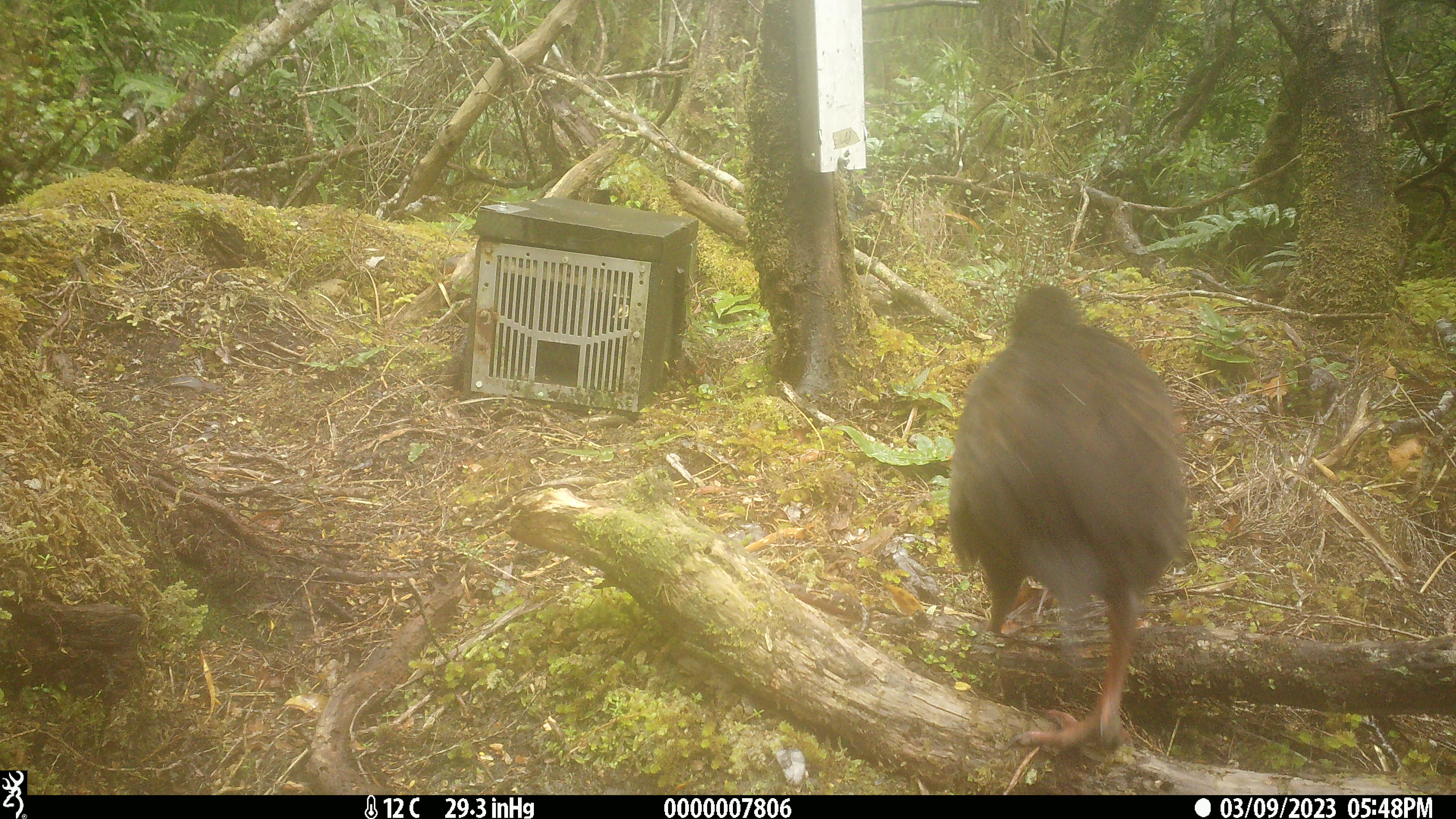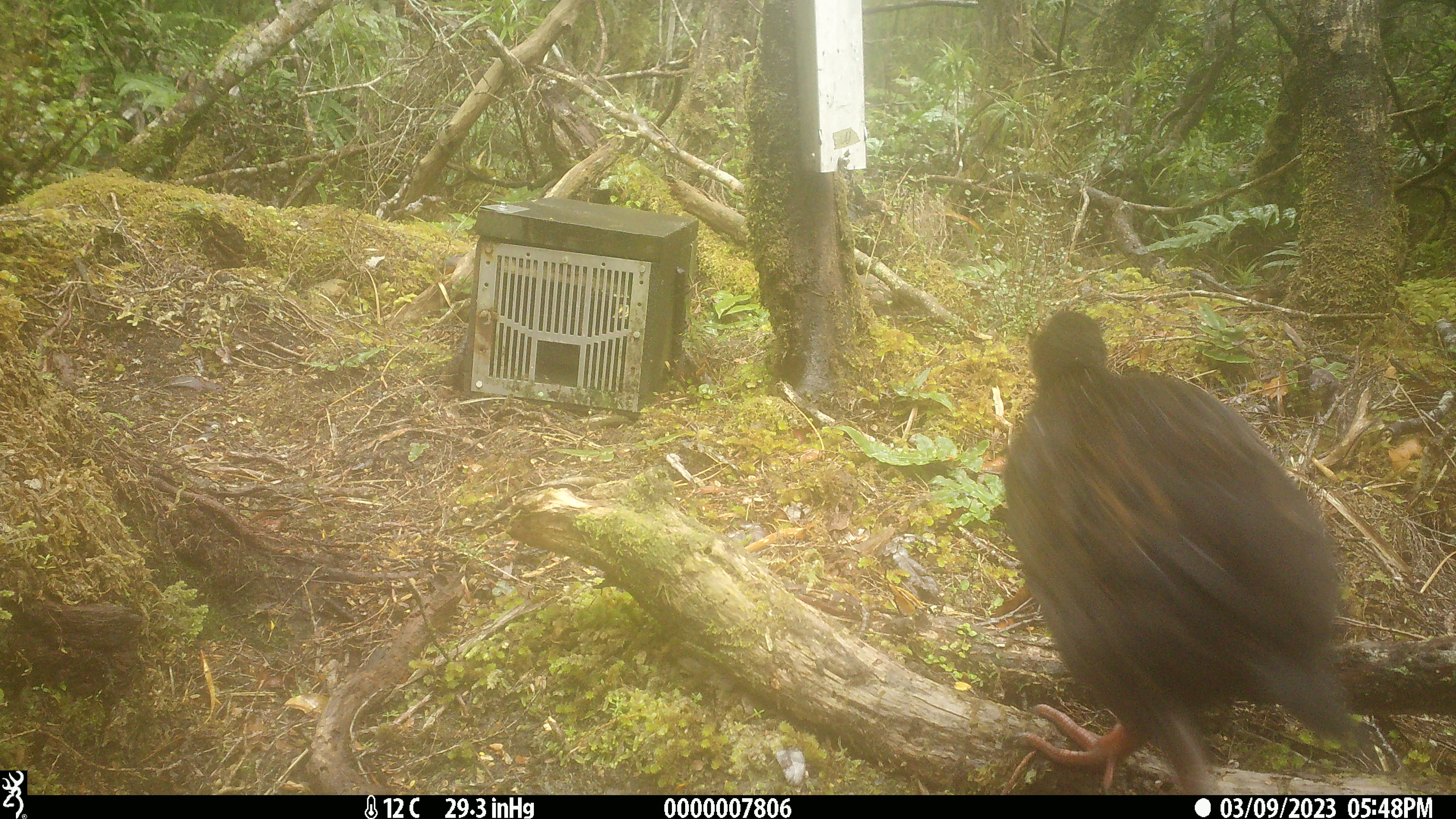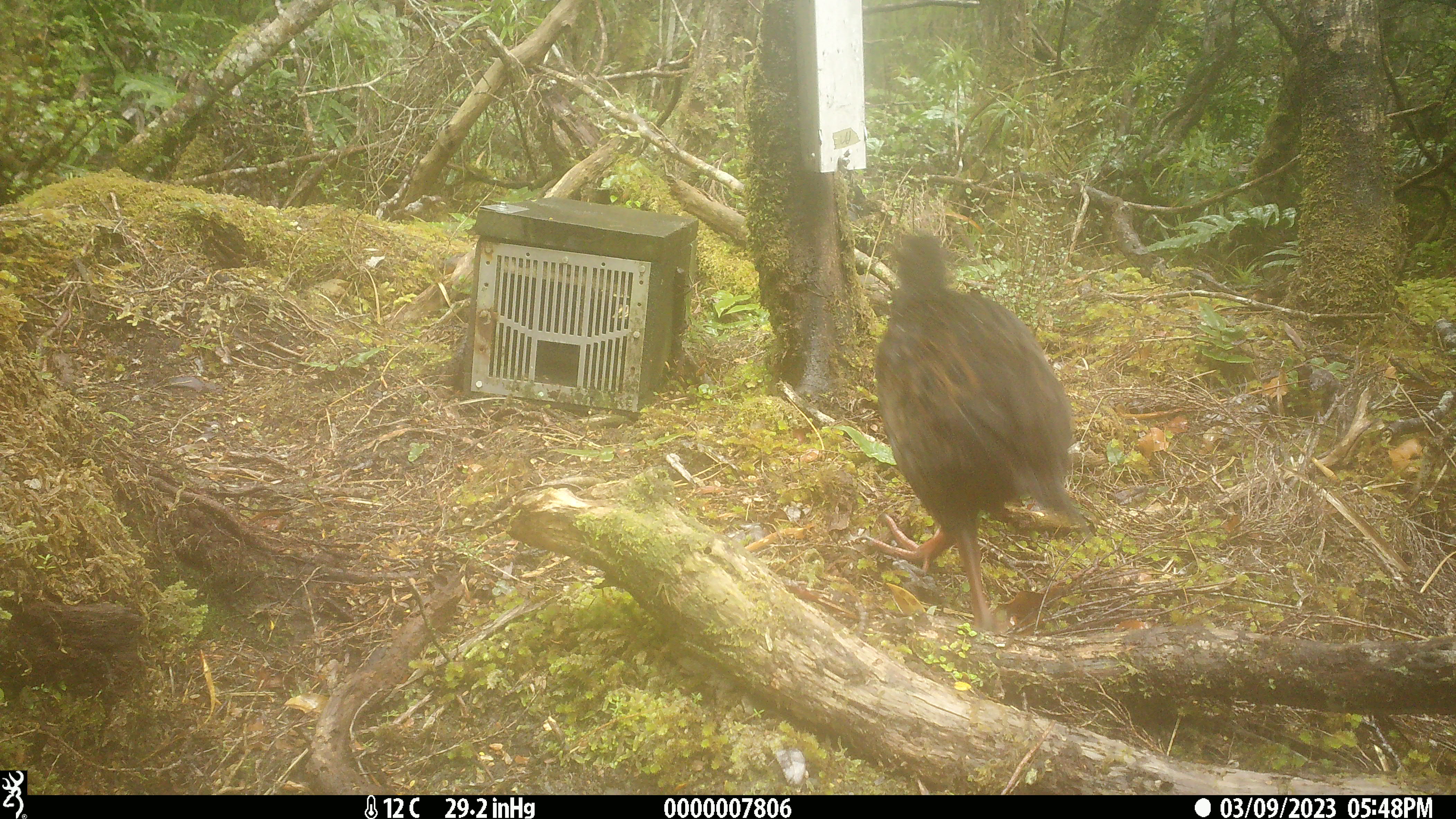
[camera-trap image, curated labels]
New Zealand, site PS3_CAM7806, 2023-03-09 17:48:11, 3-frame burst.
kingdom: Animalia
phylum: Chordata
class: Aves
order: Gruiformes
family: Rallidae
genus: Gallirallus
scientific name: Gallirallus australis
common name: weka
Weka (Gallirallus australis).